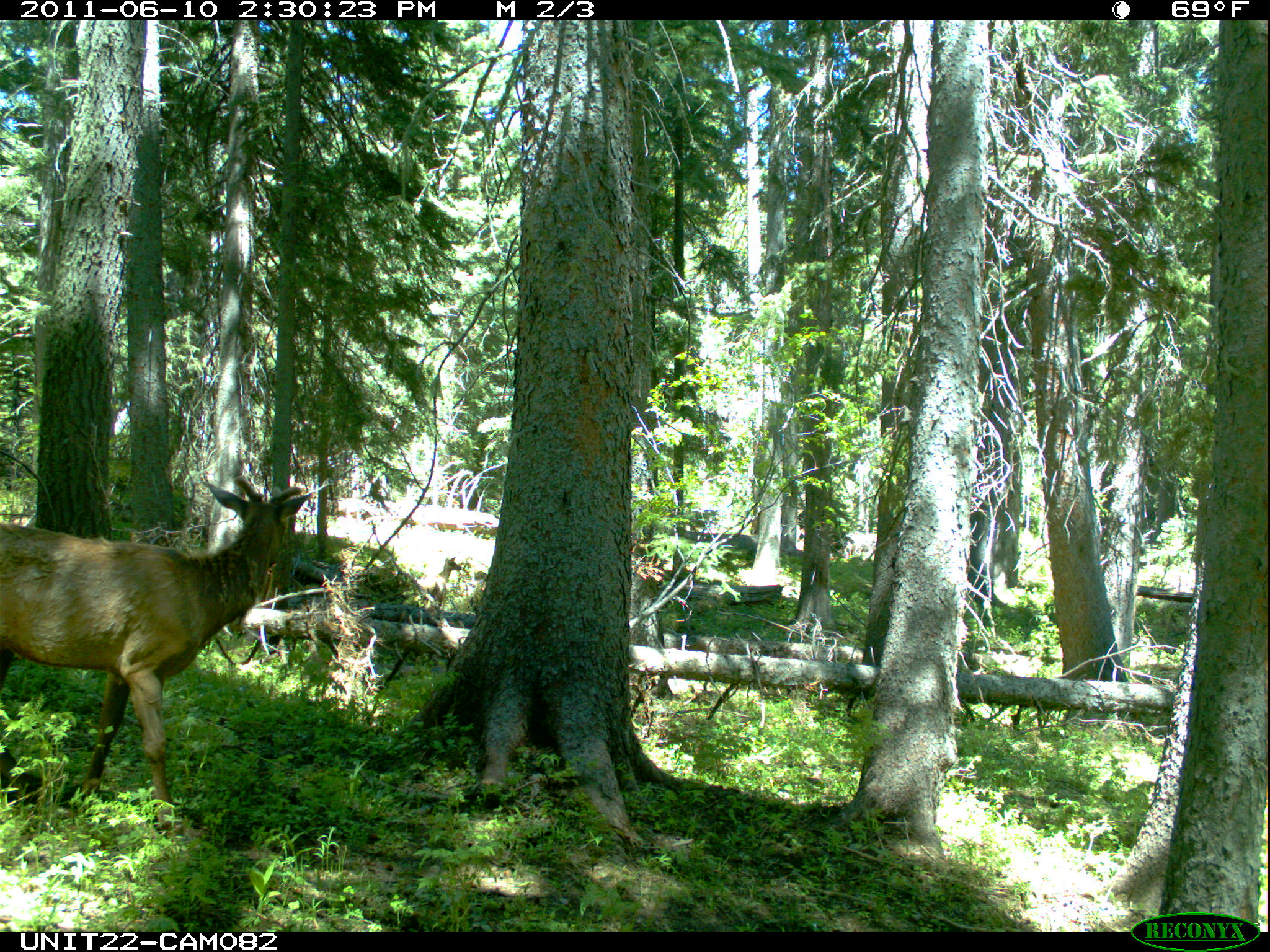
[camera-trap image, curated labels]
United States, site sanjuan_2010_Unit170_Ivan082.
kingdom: Animalia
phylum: Chordata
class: Mammalia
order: Artiodactyla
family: Cervidae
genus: Cervus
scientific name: Cervus elaphus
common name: red deer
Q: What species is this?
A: Cervus elaphus (red deer).